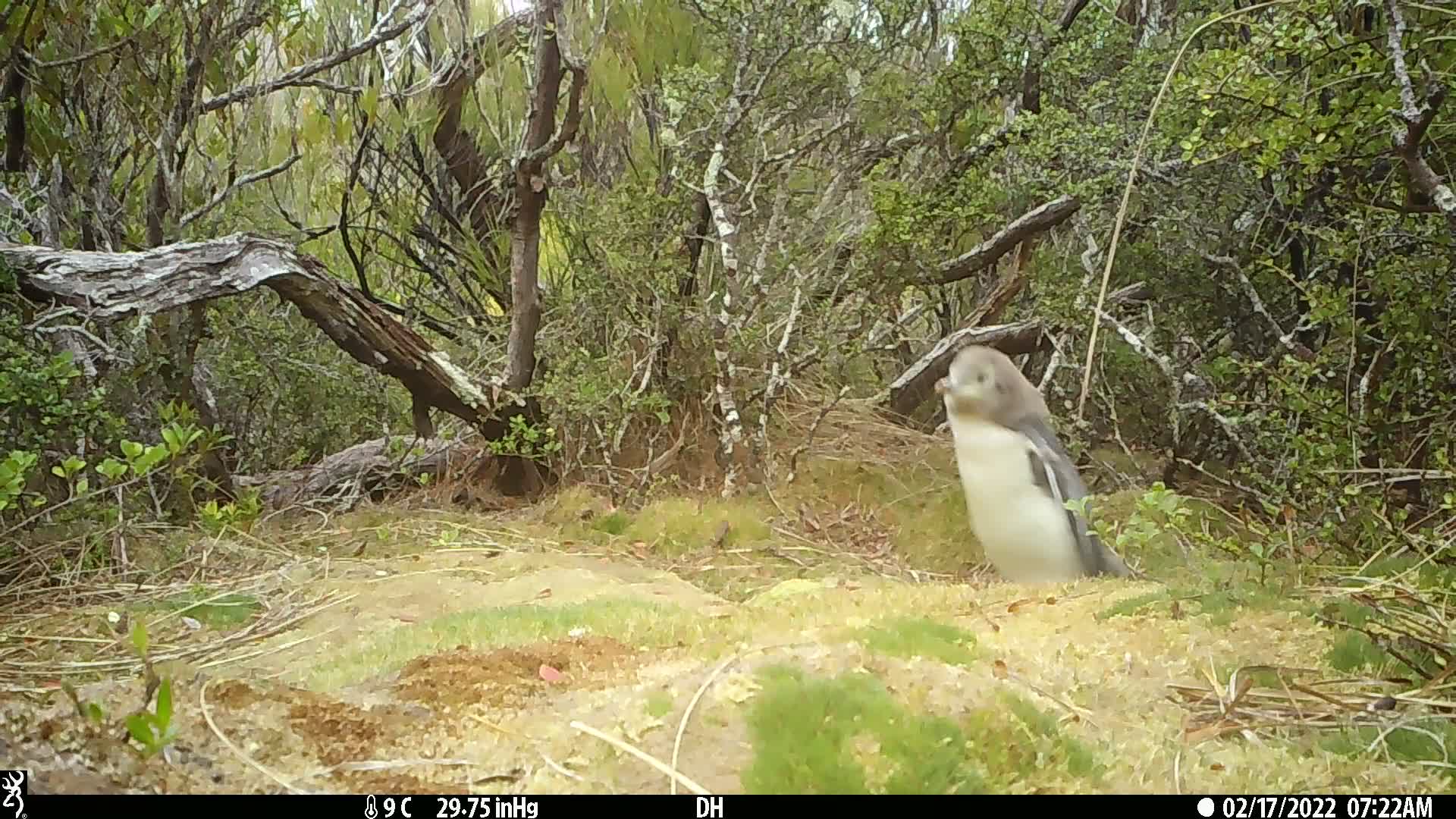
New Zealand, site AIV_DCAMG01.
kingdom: Animalia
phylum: Chordata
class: Aves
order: Sphenisciformes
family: Spheniscidae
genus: Megadyptes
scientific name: Megadyptes antipodes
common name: yellow-eyed penguin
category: yellow eyed penguin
Yellow eyed penguin (yellow-eyed penguin) (Megadyptes antipodes).